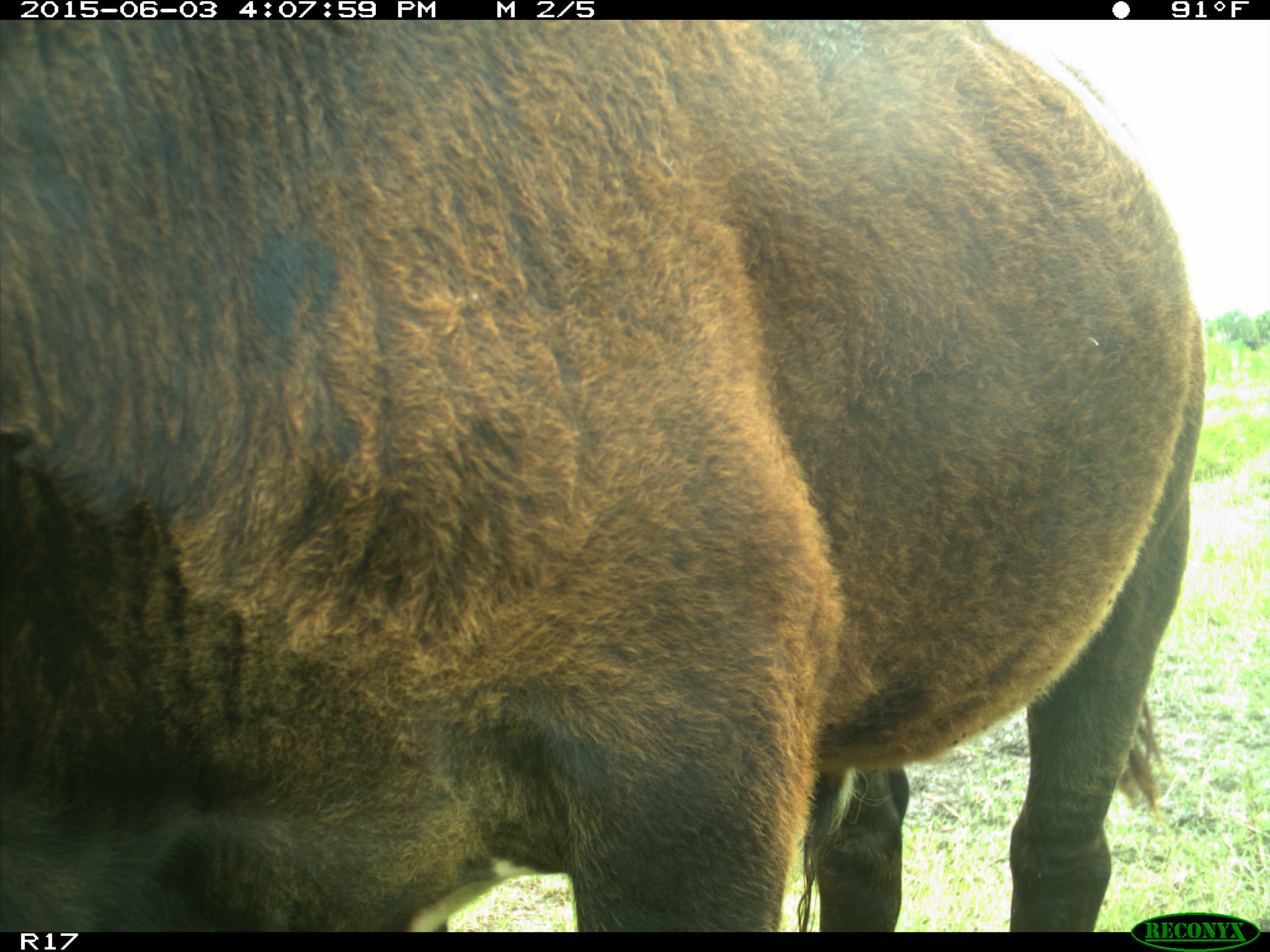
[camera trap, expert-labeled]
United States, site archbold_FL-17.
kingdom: Animalia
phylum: Chordata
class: Mammalia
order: Artiodactyla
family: Bovidae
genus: Bos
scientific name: Bos taurus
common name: domestic cow